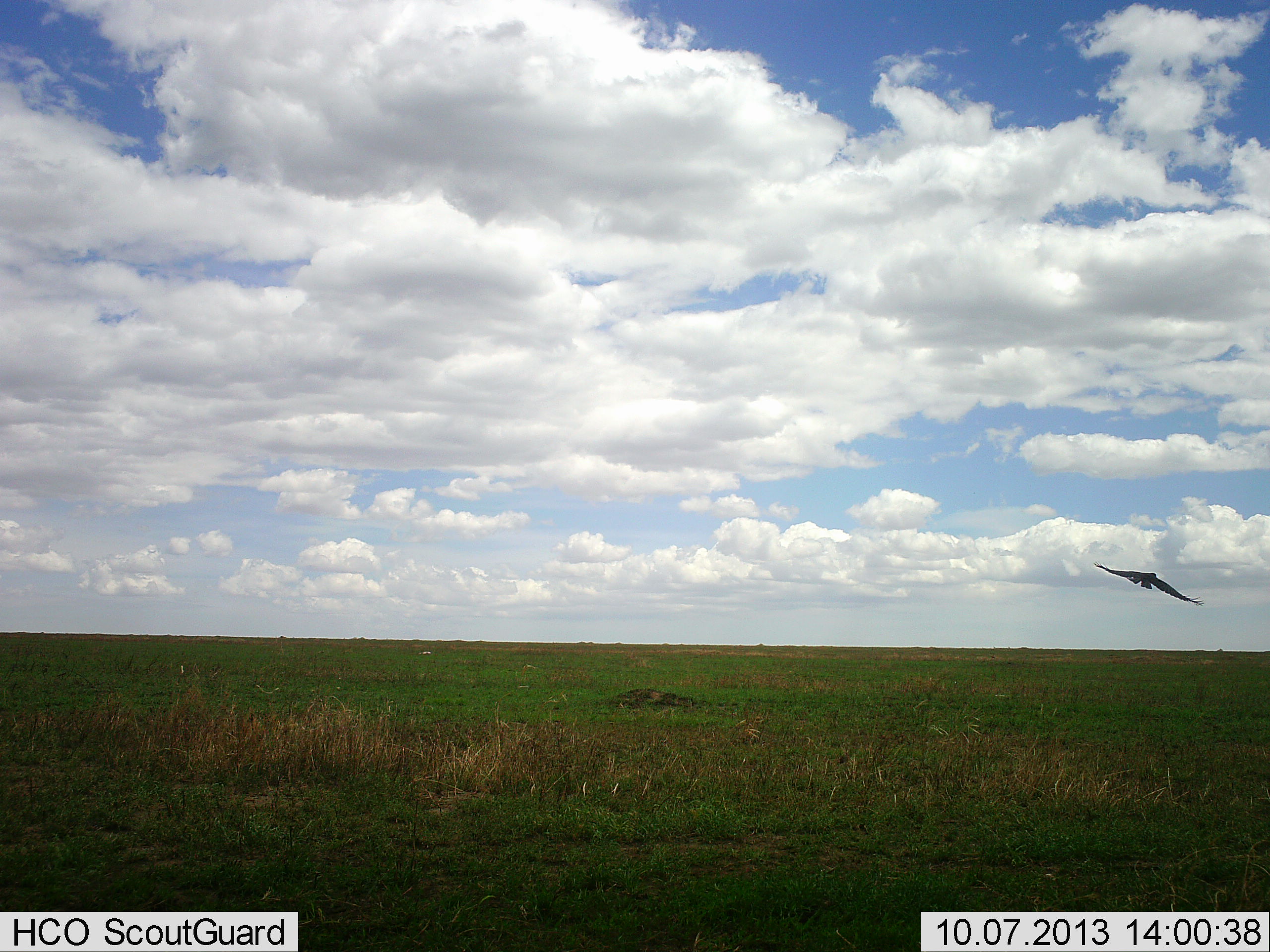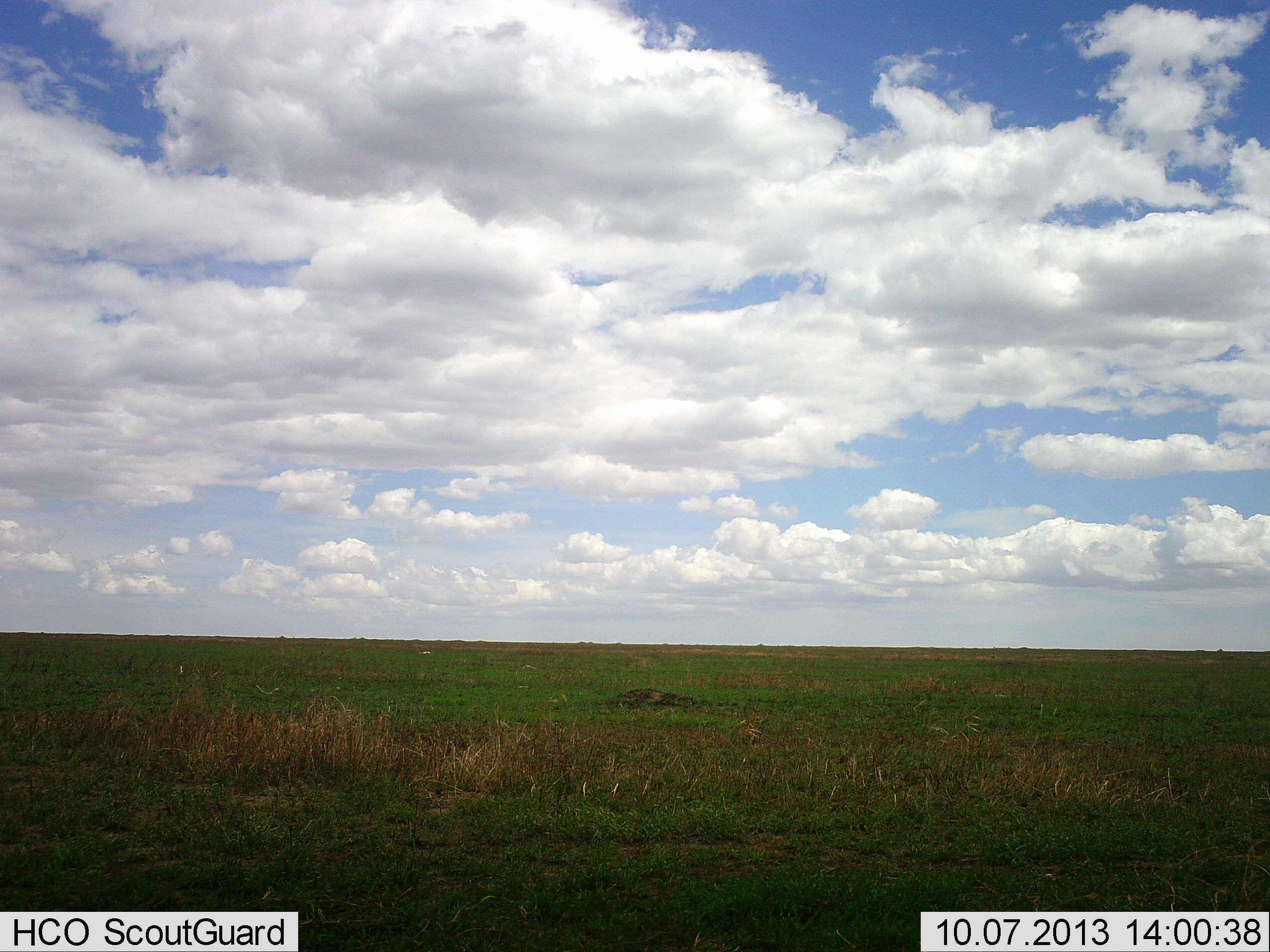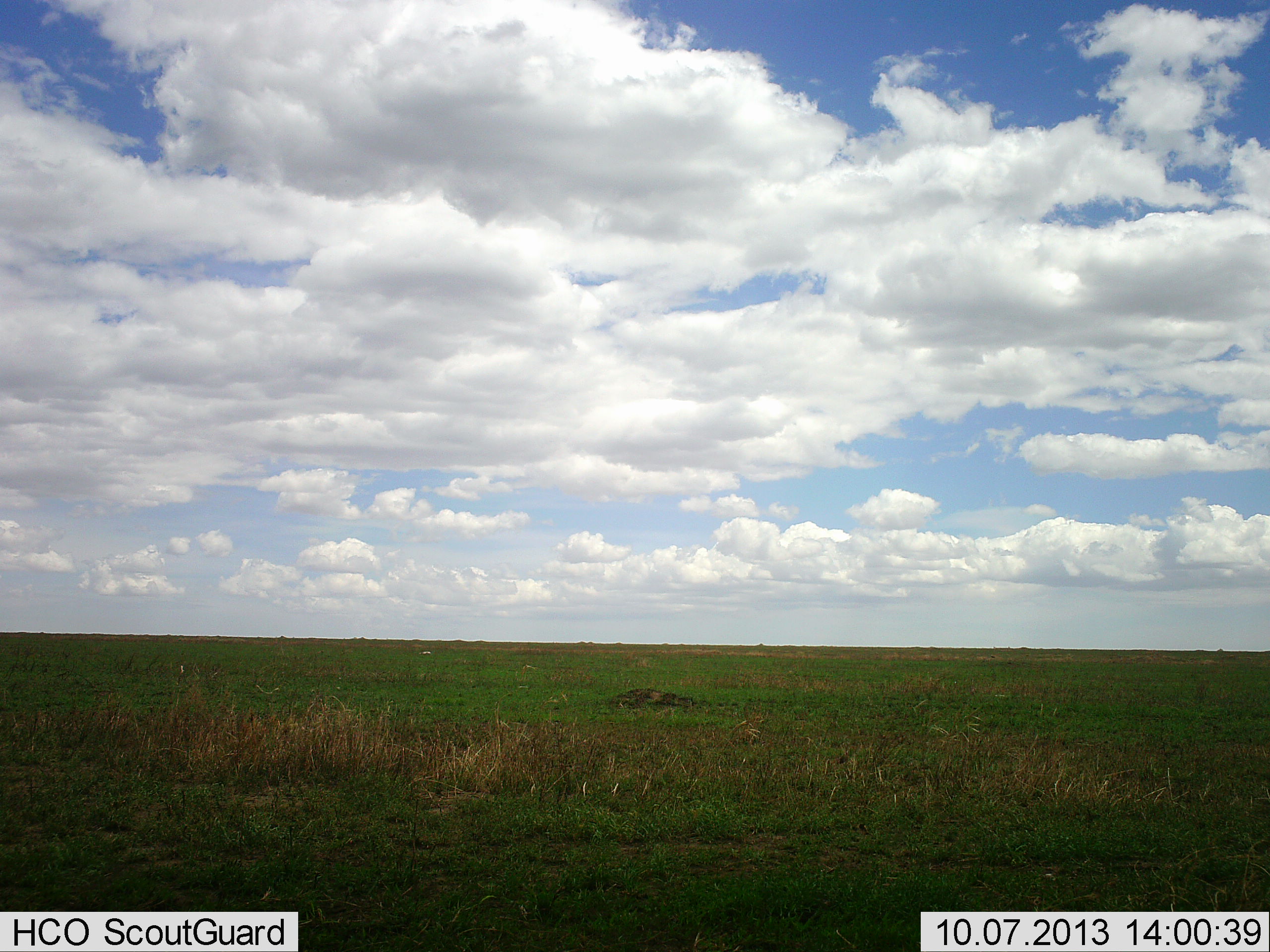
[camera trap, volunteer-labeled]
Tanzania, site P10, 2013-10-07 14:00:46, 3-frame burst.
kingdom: Animalia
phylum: Chordata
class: Aves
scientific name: Aves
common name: bird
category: otherbird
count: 1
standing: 0%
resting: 0%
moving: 100%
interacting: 0%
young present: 0%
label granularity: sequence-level